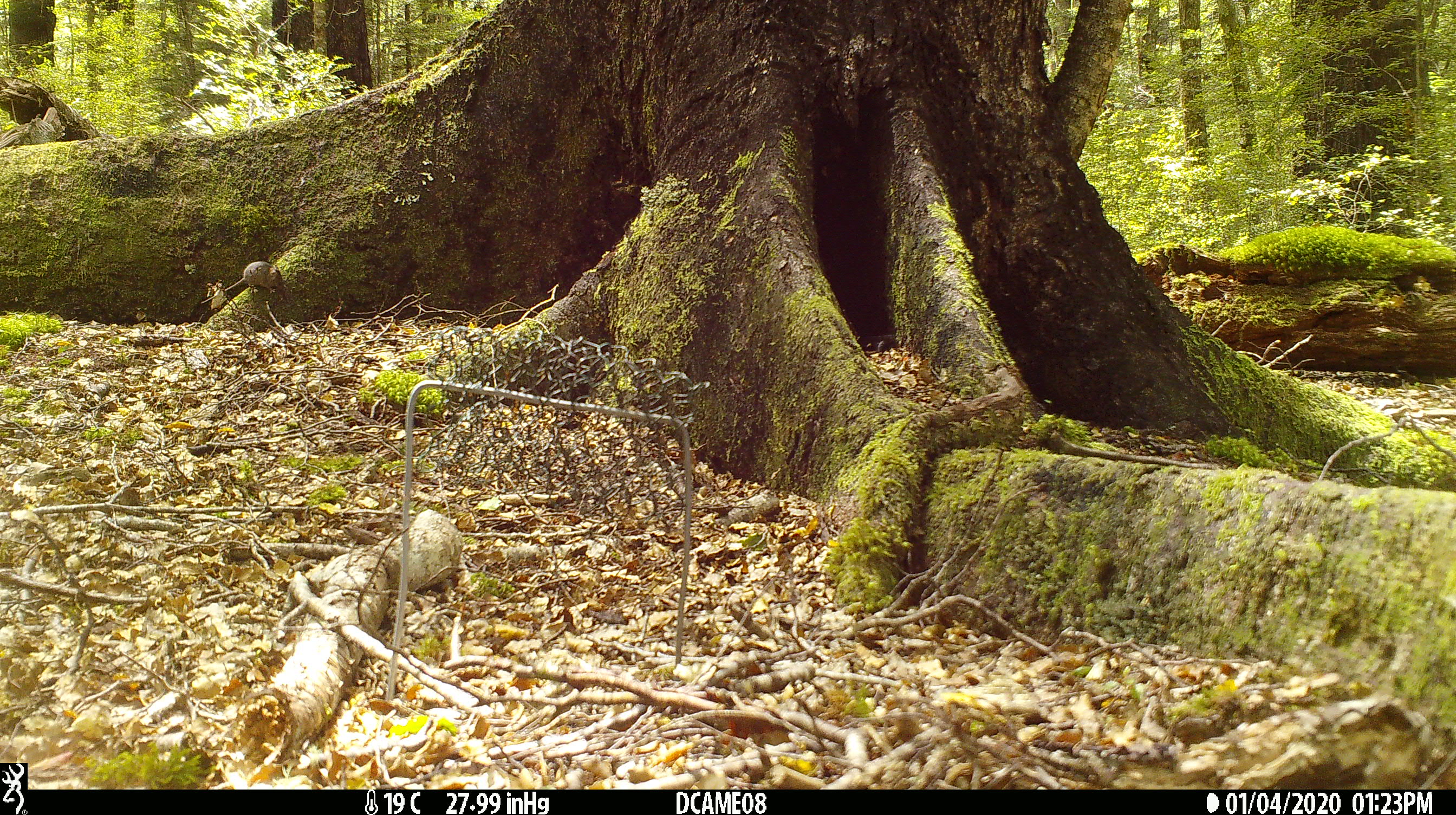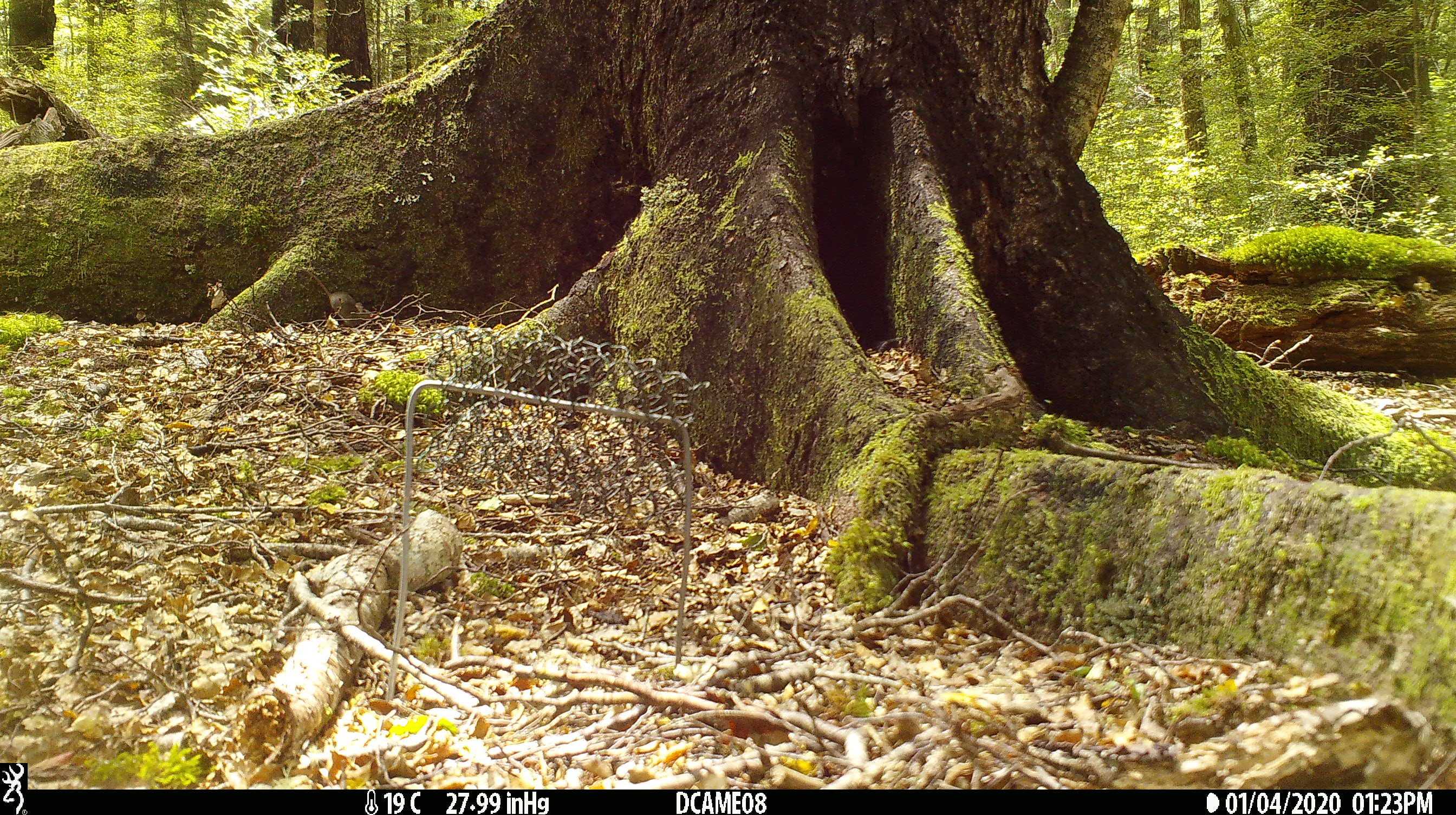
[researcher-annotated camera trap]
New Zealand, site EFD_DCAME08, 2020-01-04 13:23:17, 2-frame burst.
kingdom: Animalia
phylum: Chordata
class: Mammalia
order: Rodentia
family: Muridae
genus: Mus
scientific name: Mus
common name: mouse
Mouse (Mus).